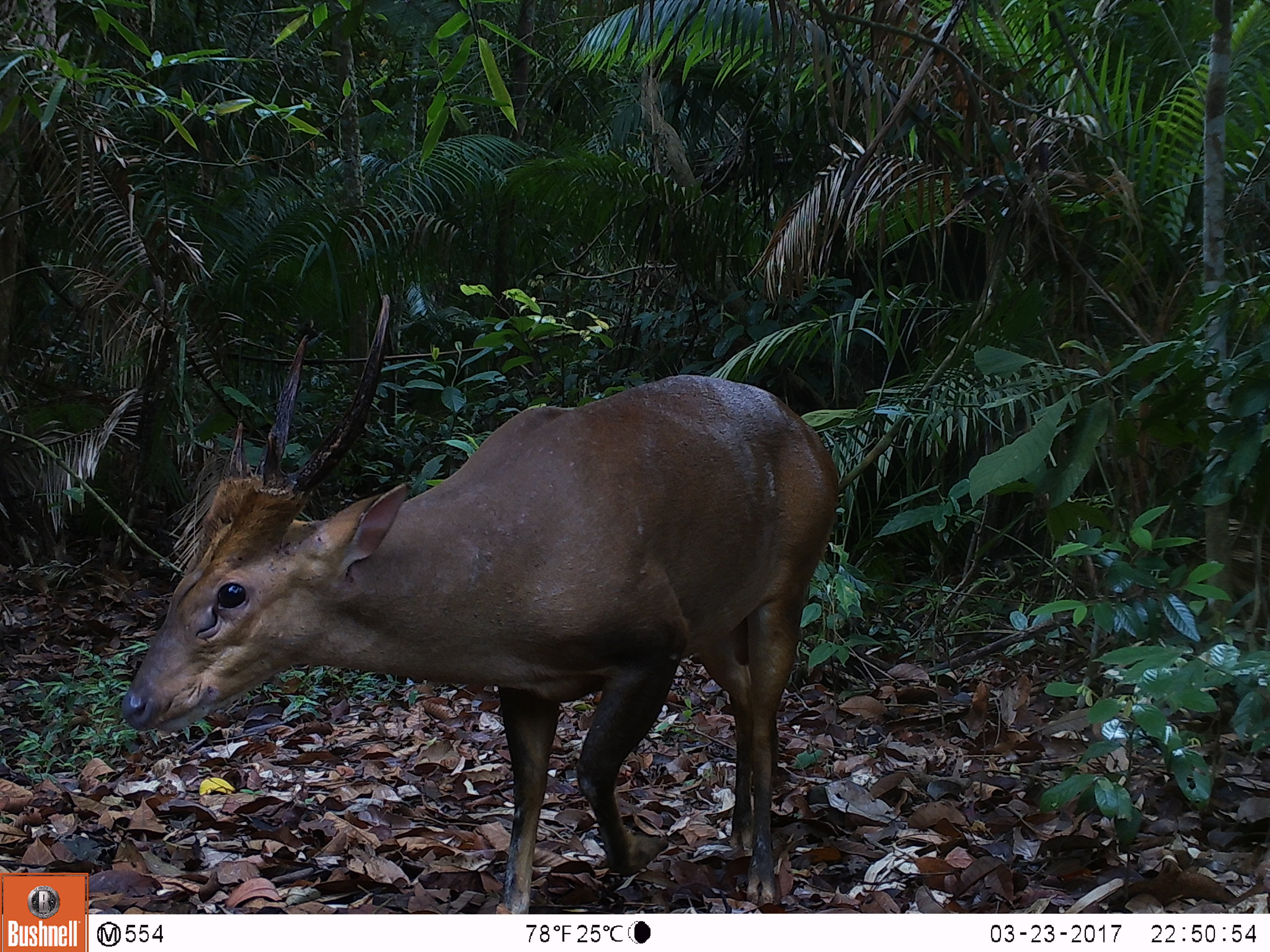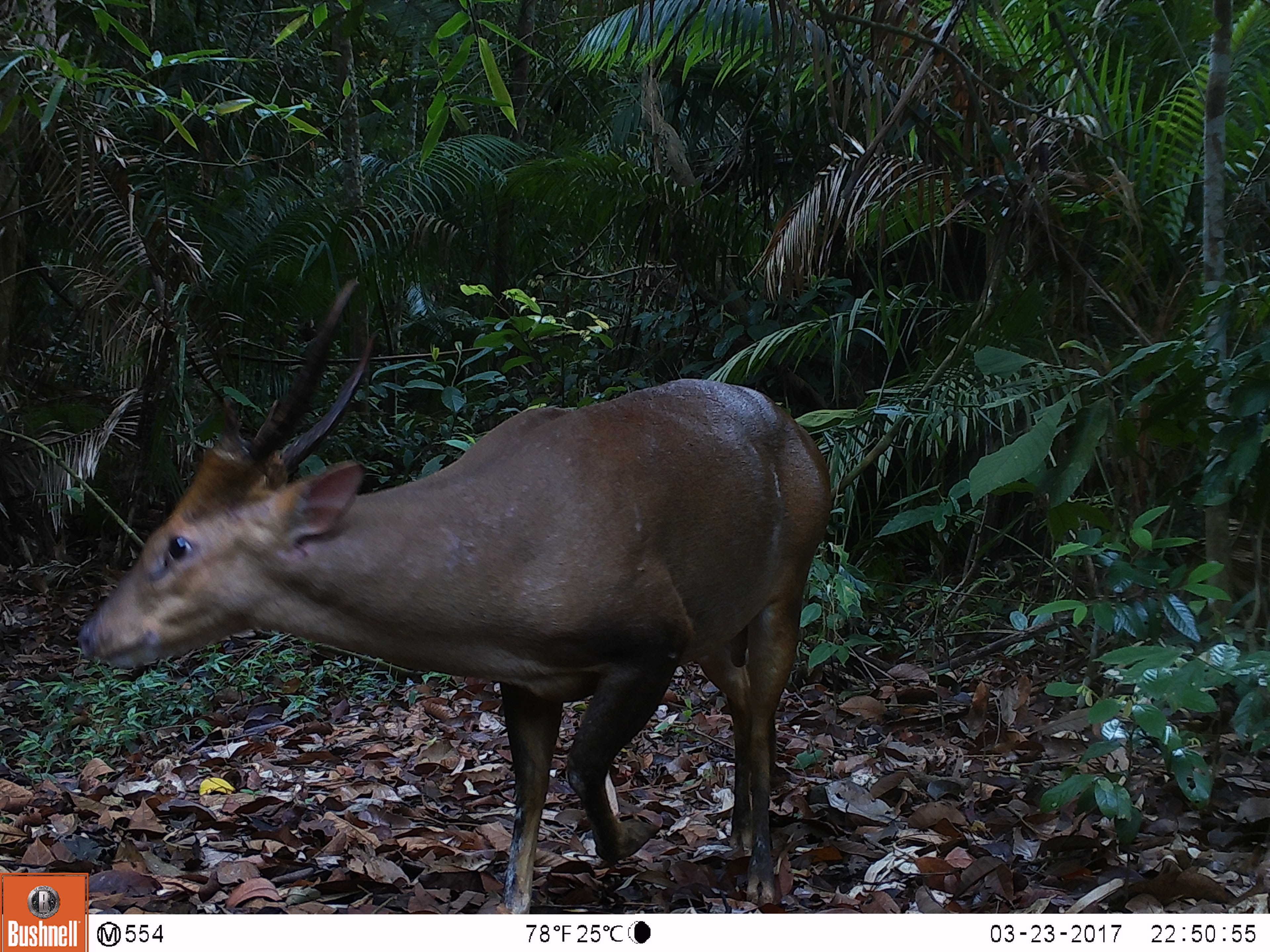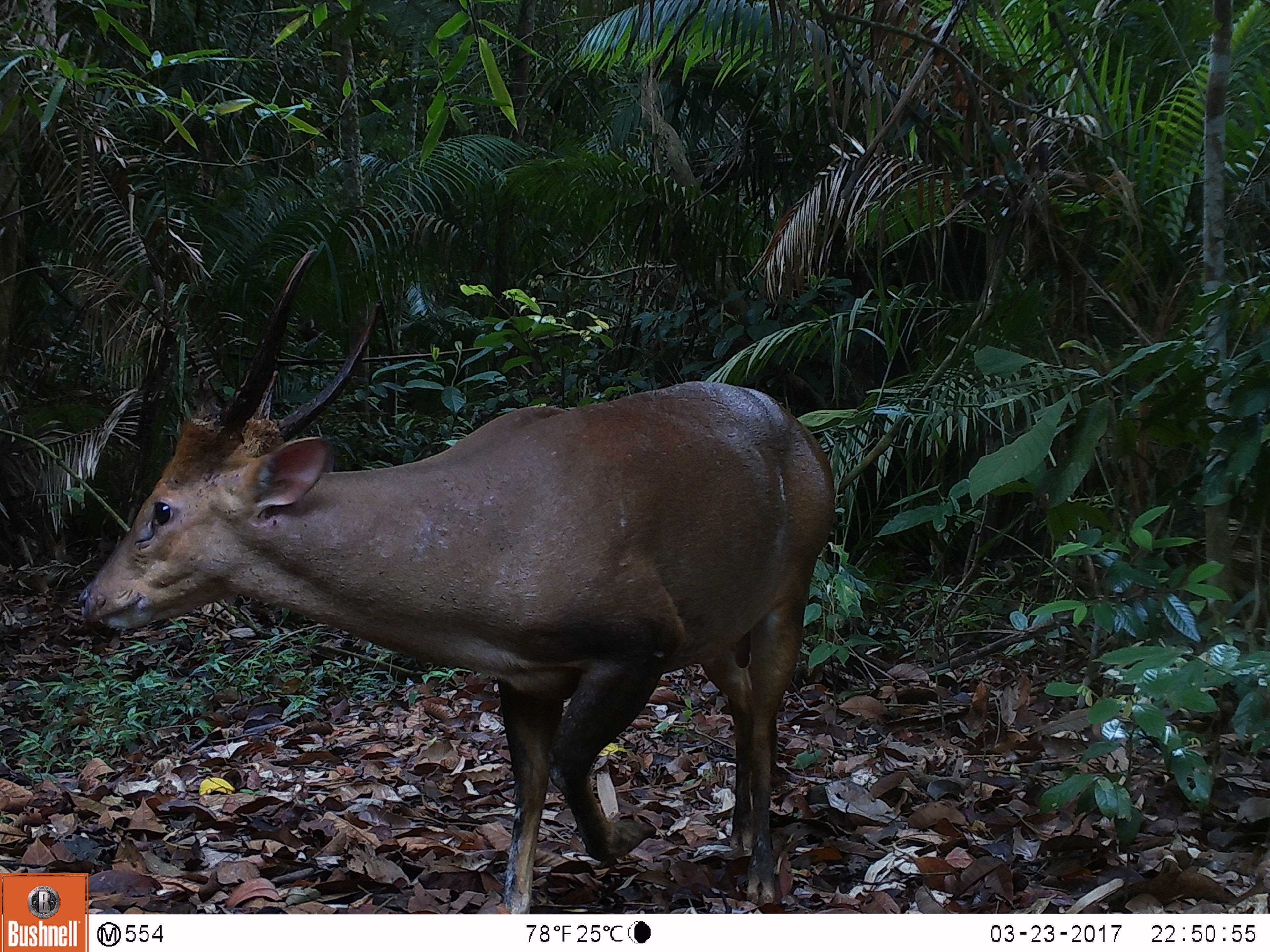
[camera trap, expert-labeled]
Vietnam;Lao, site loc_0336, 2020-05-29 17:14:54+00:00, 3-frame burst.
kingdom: Animalia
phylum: Chordata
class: Mammalia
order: Artiodactyla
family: Cervidae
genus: Muntiacus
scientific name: Muntiacus vuquangensis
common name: large-antlered muntjac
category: large antlered muntjac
Large antlered muntjac (large-antlered muntjac) (Muntiacus vuquangensis). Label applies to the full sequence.